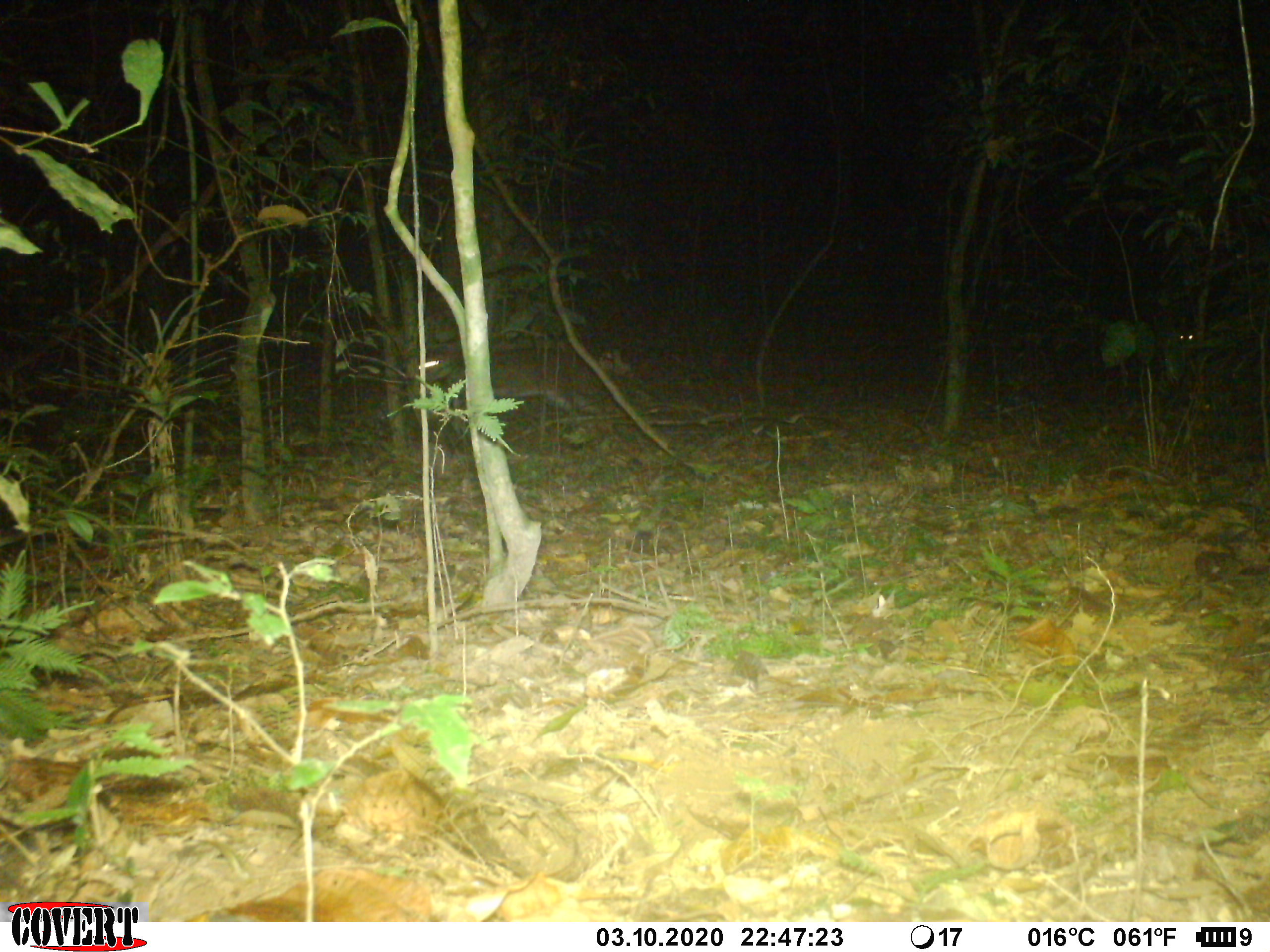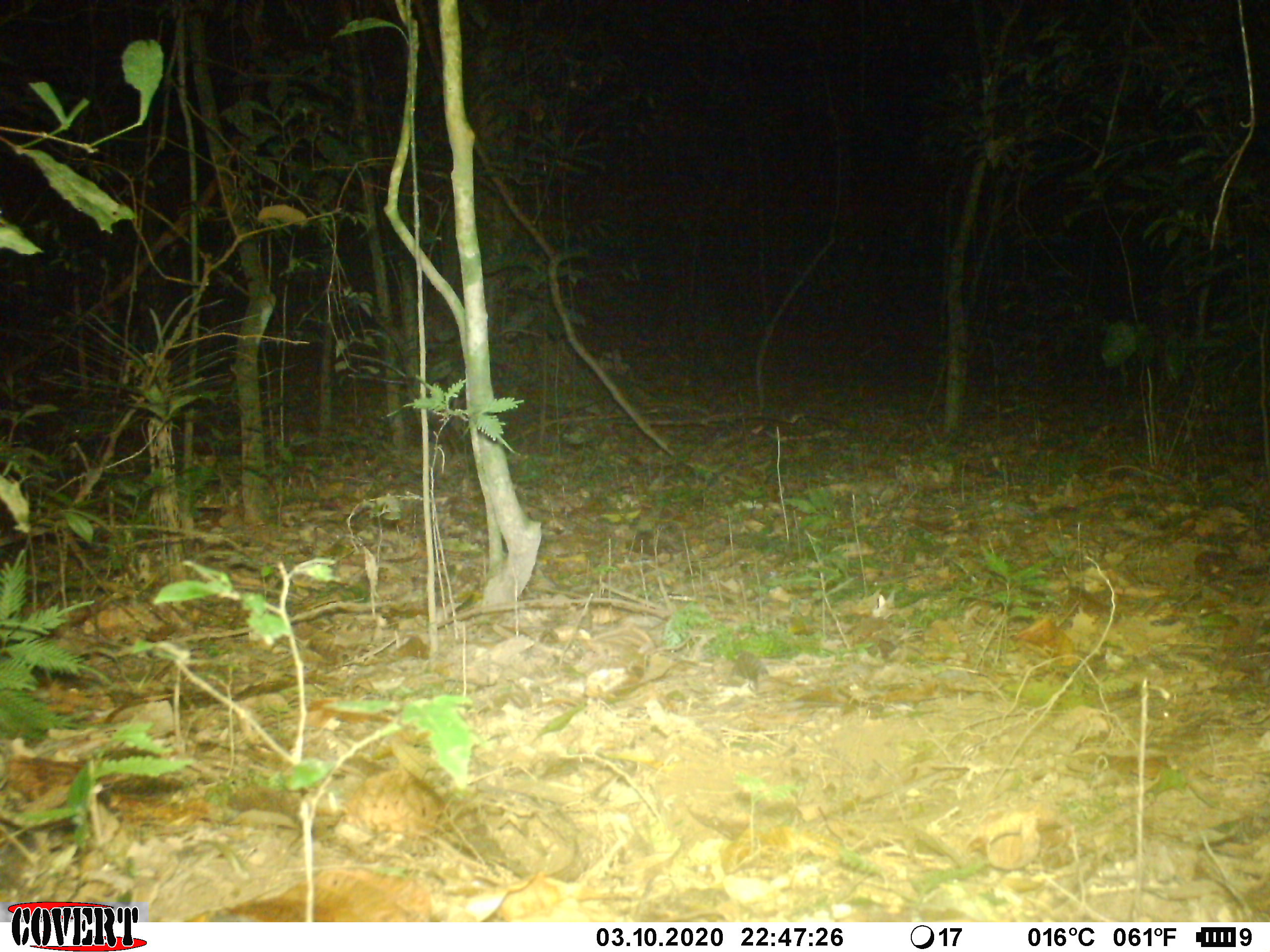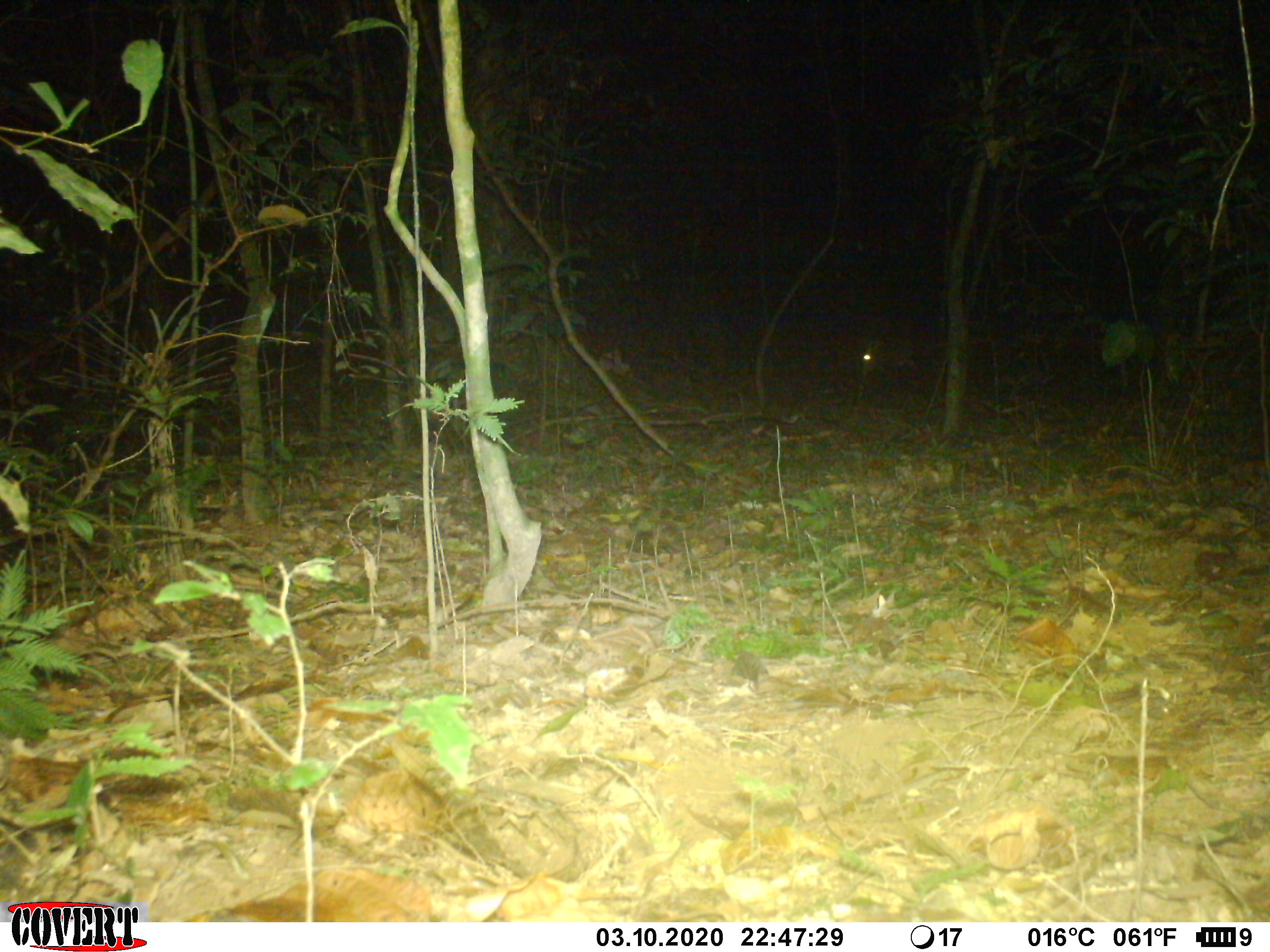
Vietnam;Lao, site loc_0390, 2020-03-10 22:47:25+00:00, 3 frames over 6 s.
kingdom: Animalia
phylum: Chordata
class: Mammalia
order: Artiodactyla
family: Cervidae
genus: Muntiacus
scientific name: Muntiacus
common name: muntjacs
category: unidentified muntjac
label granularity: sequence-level